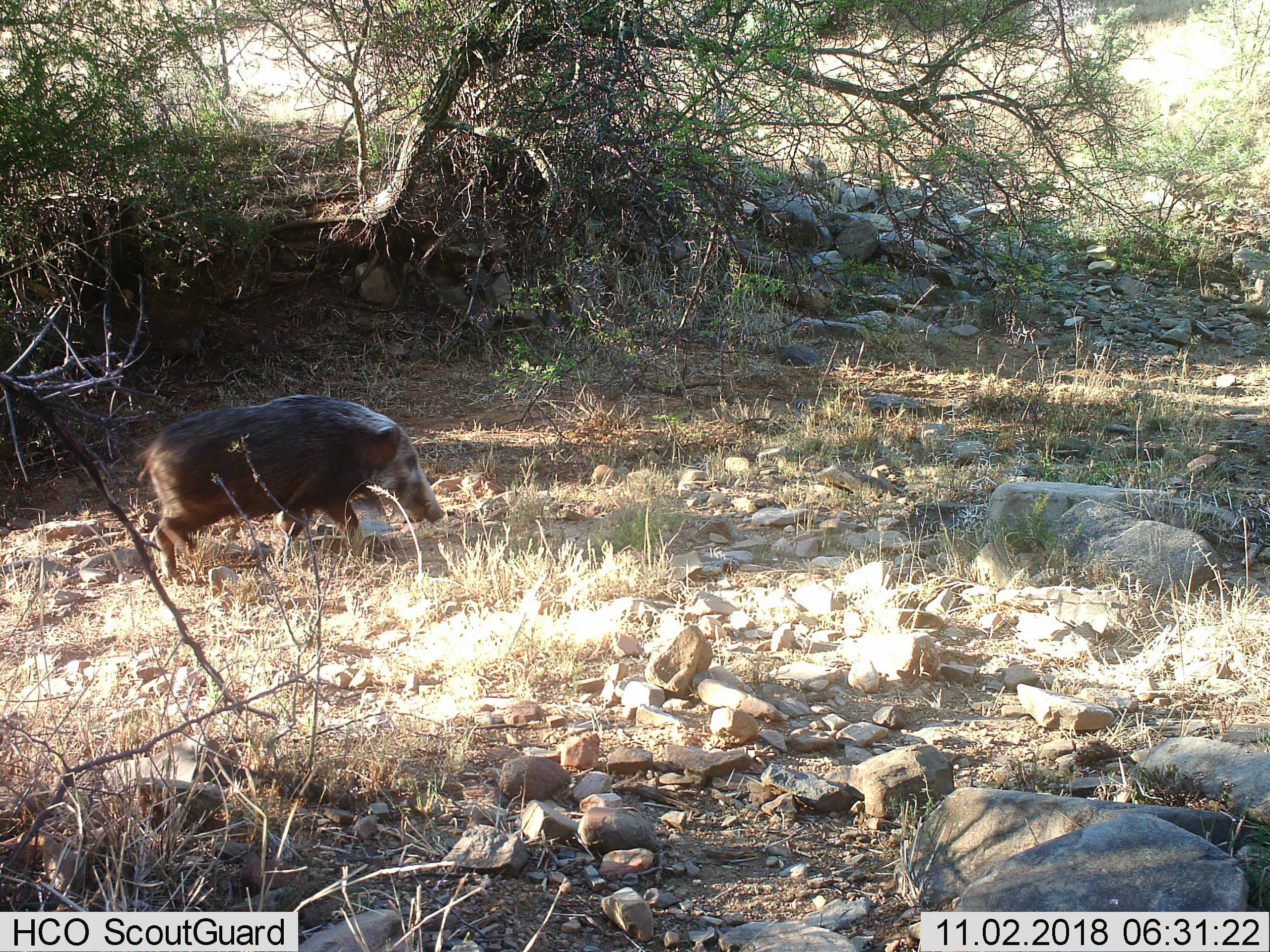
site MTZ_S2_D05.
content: unidentified animal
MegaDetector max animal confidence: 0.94